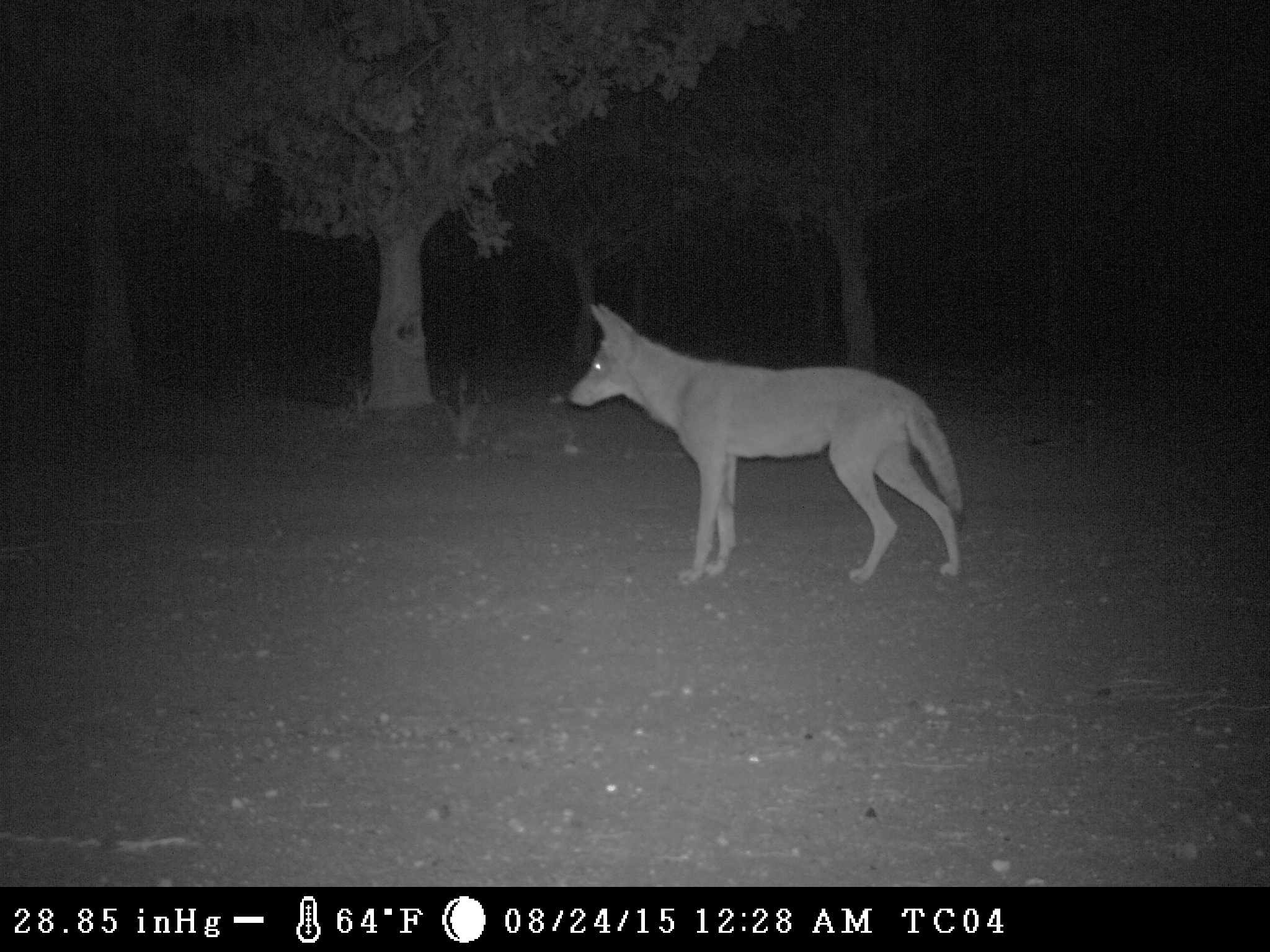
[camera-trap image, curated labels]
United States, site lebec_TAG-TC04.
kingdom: Animalia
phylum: Chordata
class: Mammalia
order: Carnivora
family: Canidae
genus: Canis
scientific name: Canis latrans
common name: coyote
Canis latrans (coyote).